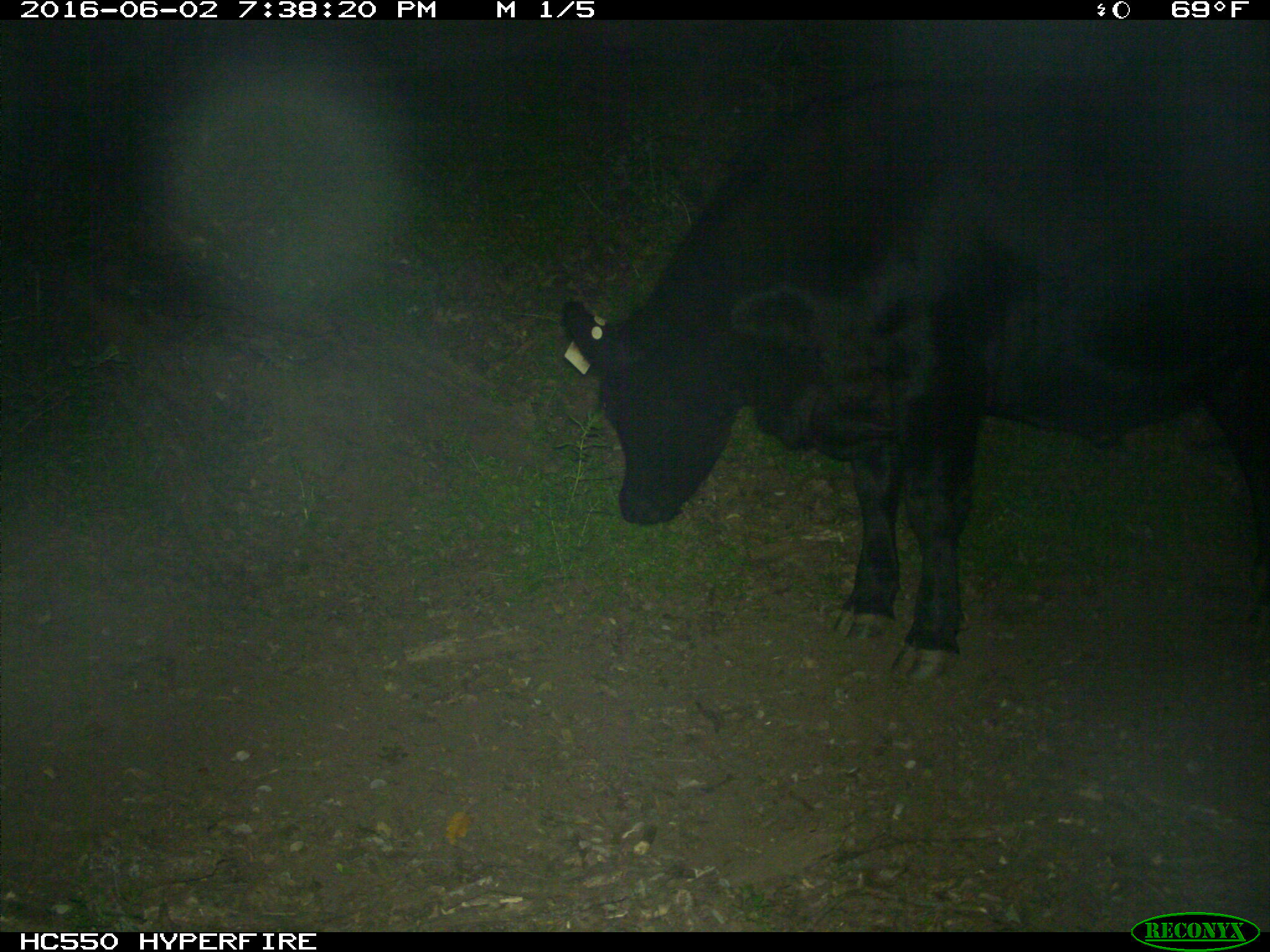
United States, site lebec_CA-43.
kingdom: Animalia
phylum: Chordata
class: Mammalia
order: Artiodactyla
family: Bovidae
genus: Bos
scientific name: Bos taurus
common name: domestic cow